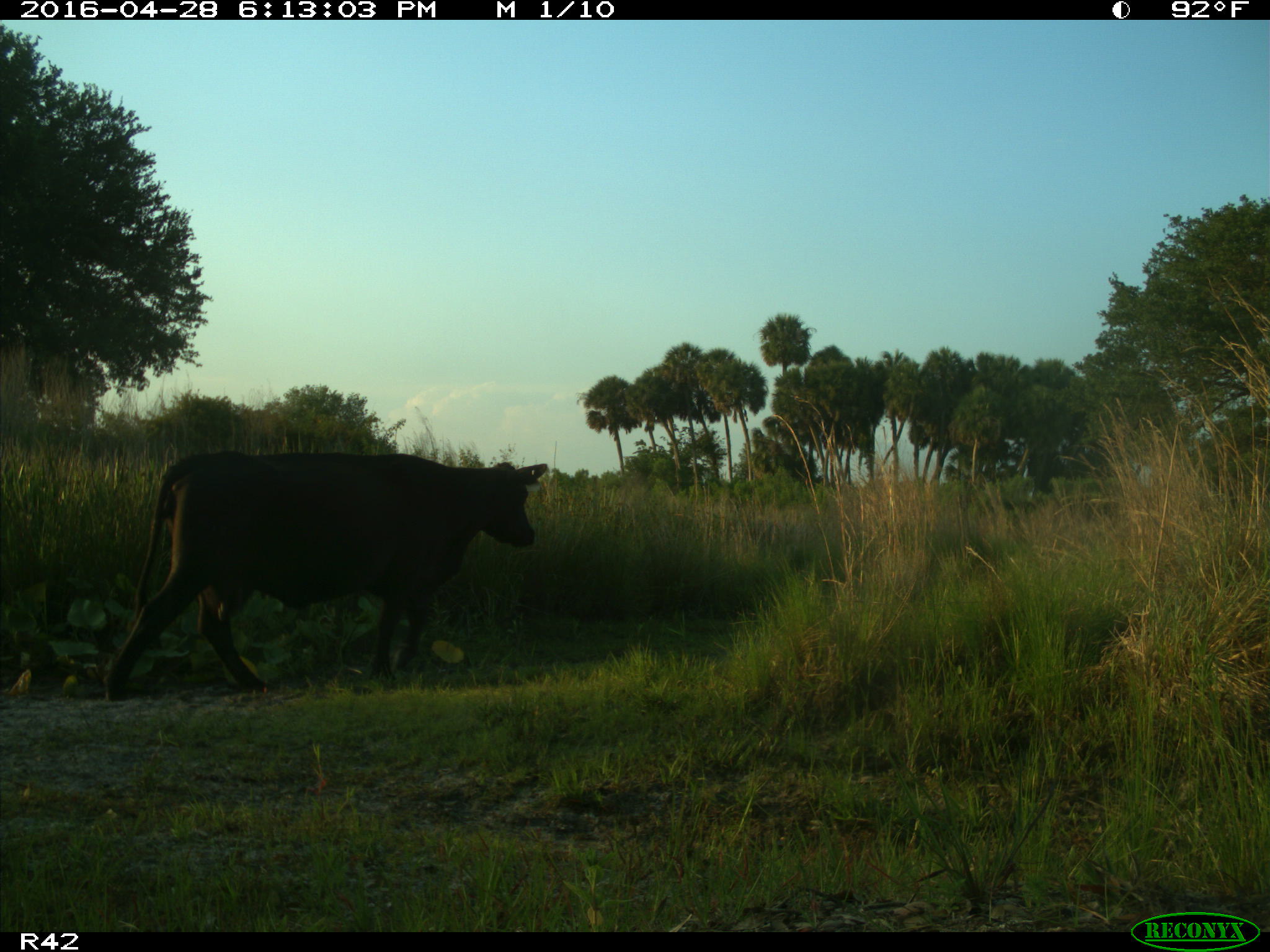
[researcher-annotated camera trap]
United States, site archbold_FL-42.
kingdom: Animalia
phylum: Chordata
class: Mammalia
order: Artiodactyla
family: Bovidae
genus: Bos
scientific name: Bos taurus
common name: domestic cow